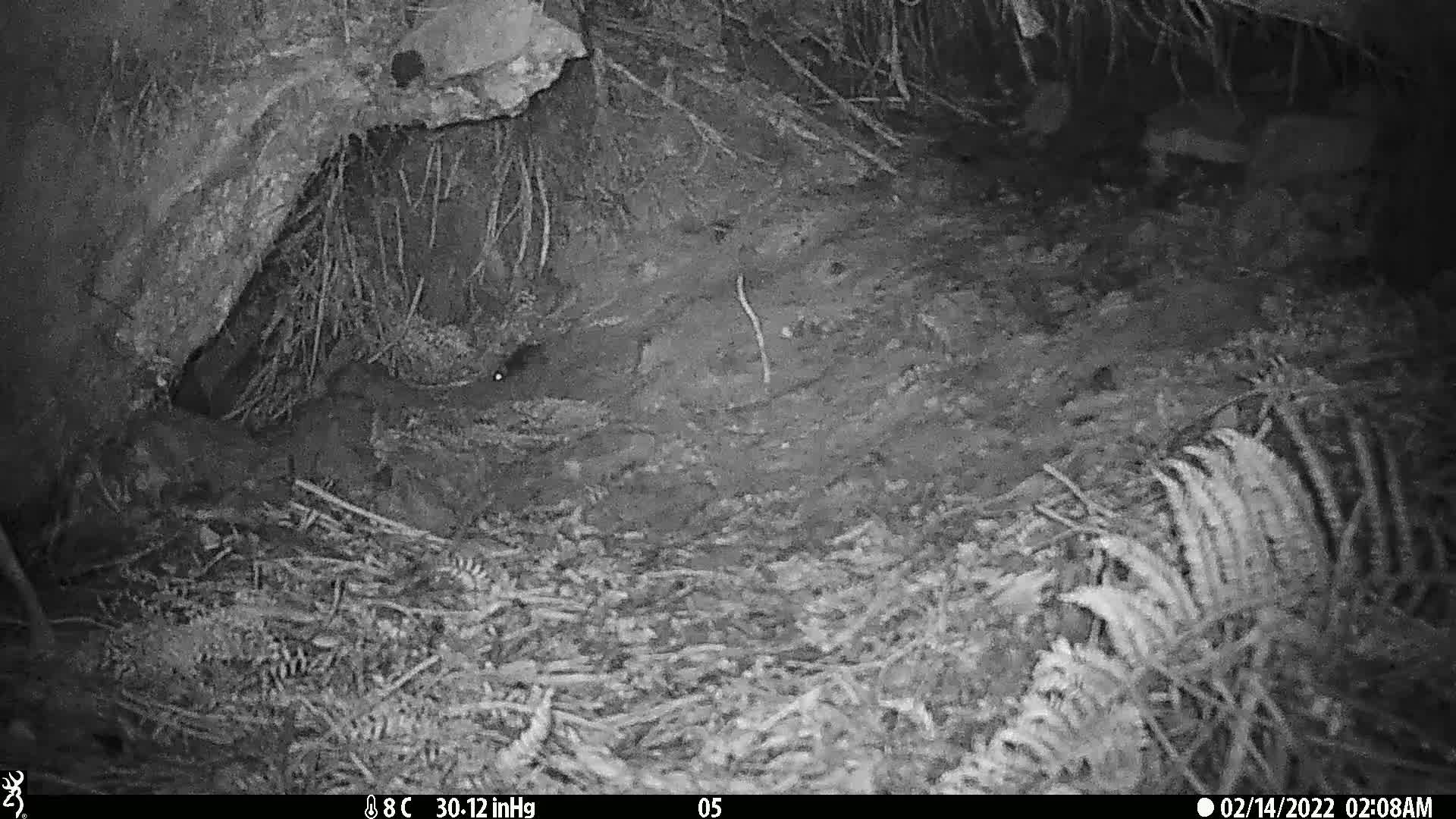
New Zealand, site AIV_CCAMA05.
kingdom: Animalia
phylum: Chordata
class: Mammalia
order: Rodentia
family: Muridae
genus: Mus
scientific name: Mus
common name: mouse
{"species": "mouse (Mus)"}